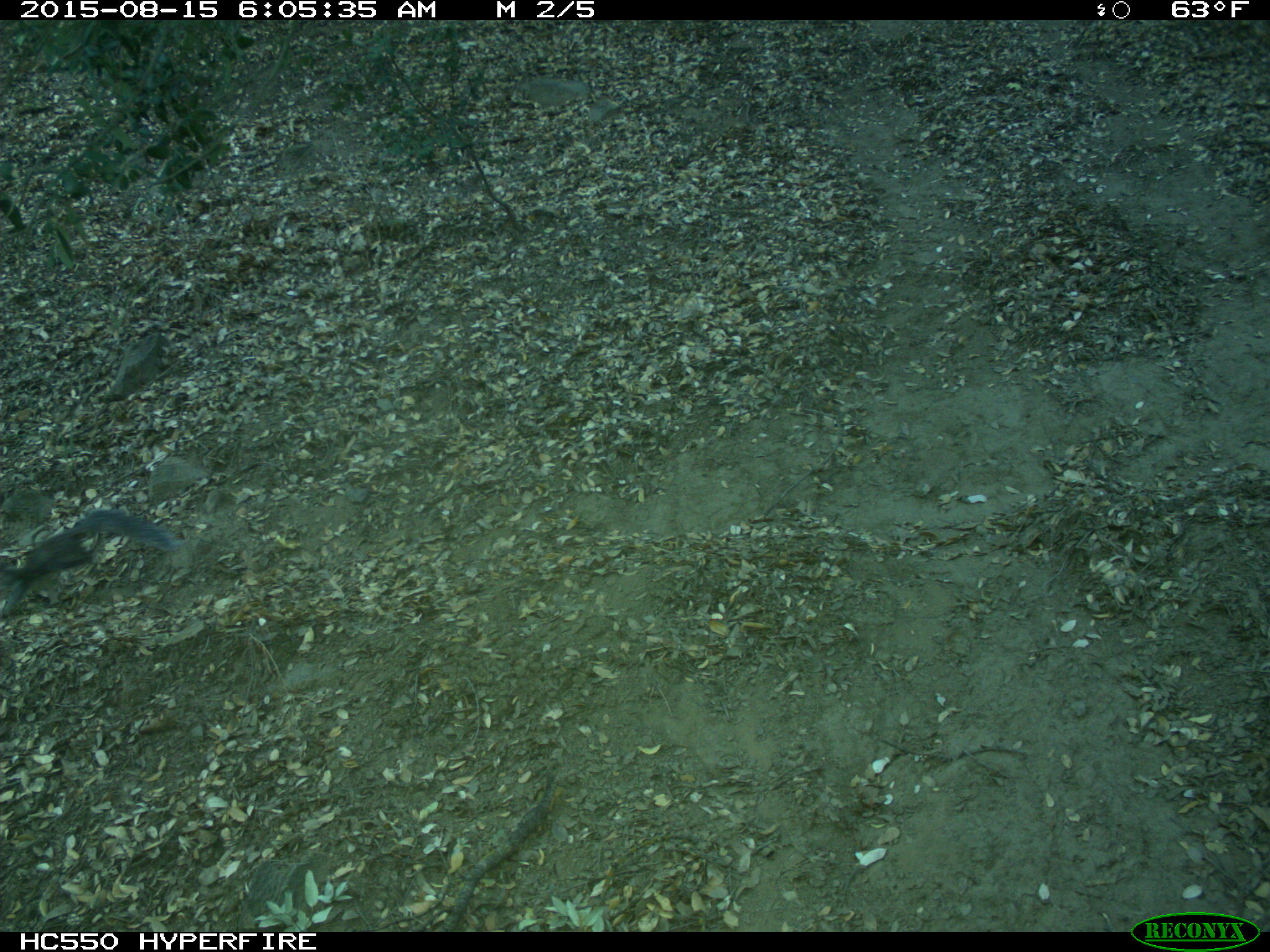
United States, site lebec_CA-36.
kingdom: Animalia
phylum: Chordata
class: Mammalia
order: Rodentia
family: Sciuridae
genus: Sciurus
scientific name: Sciurus carolinensis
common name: eastern gray squirrel